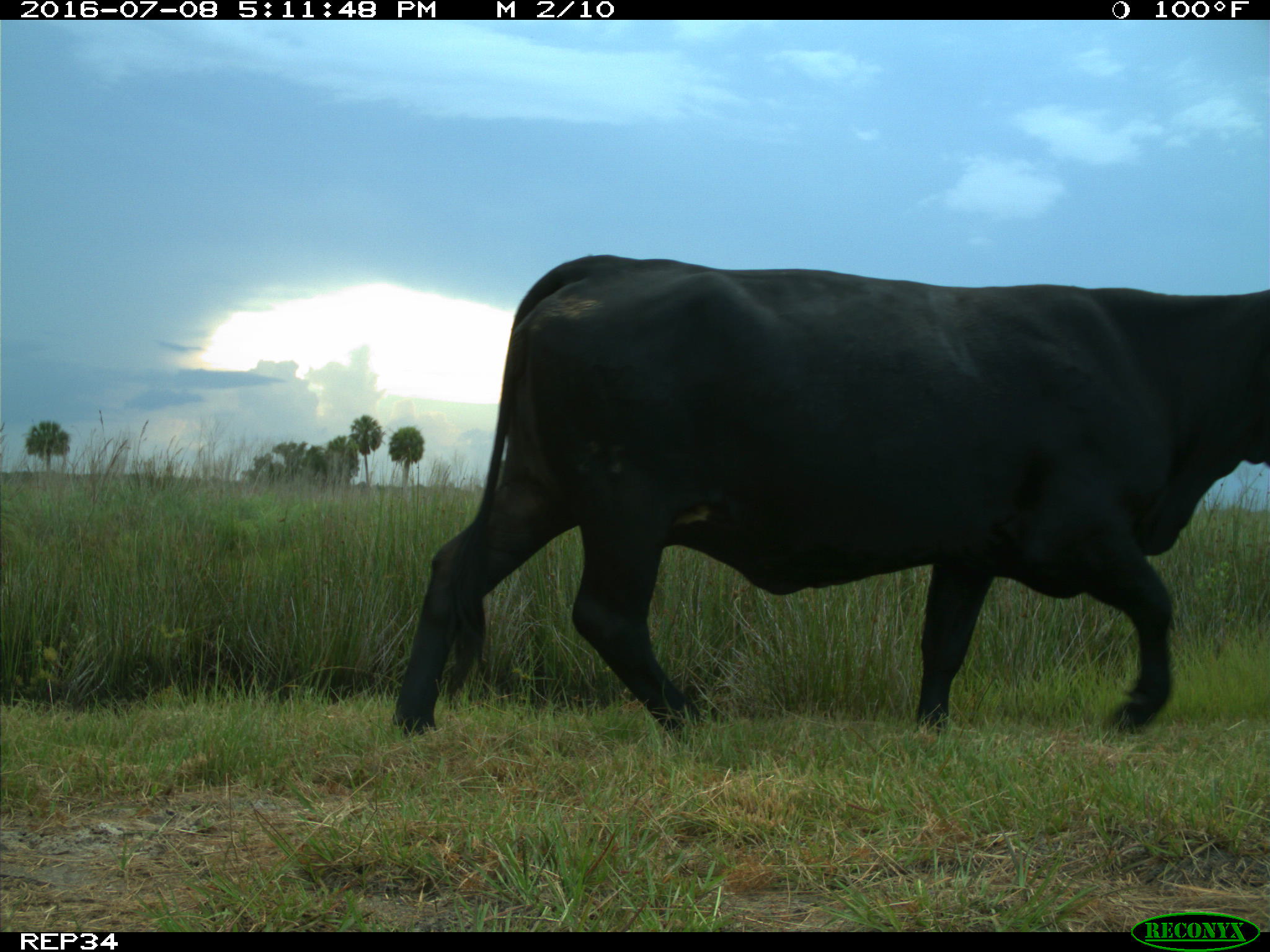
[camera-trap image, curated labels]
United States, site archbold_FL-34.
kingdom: Animalia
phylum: Chordata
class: Mammalia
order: Artiodactyla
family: Bovidae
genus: Bos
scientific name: Bos taurus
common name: domestic cow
Bos taurus (domestic cow).